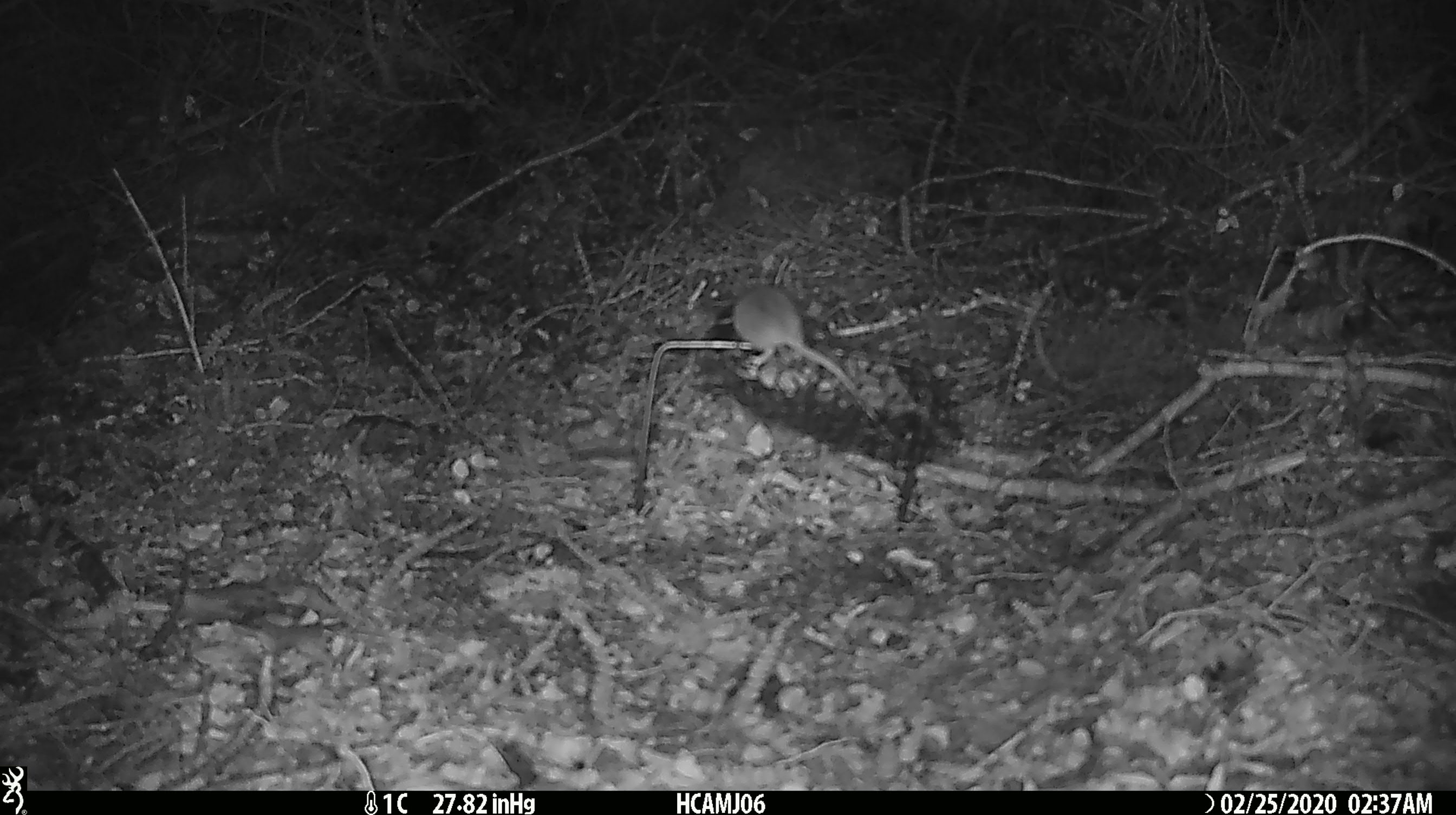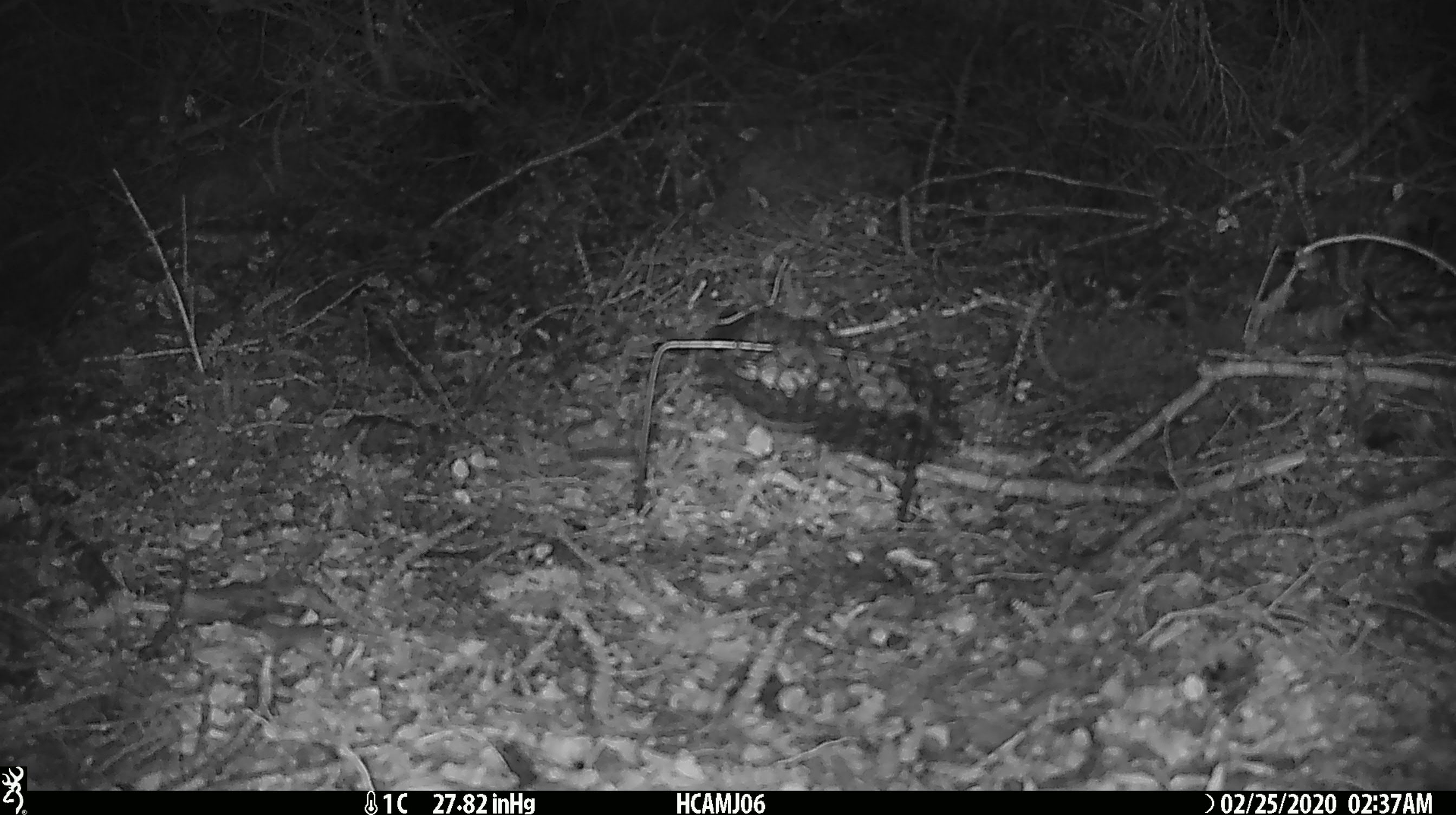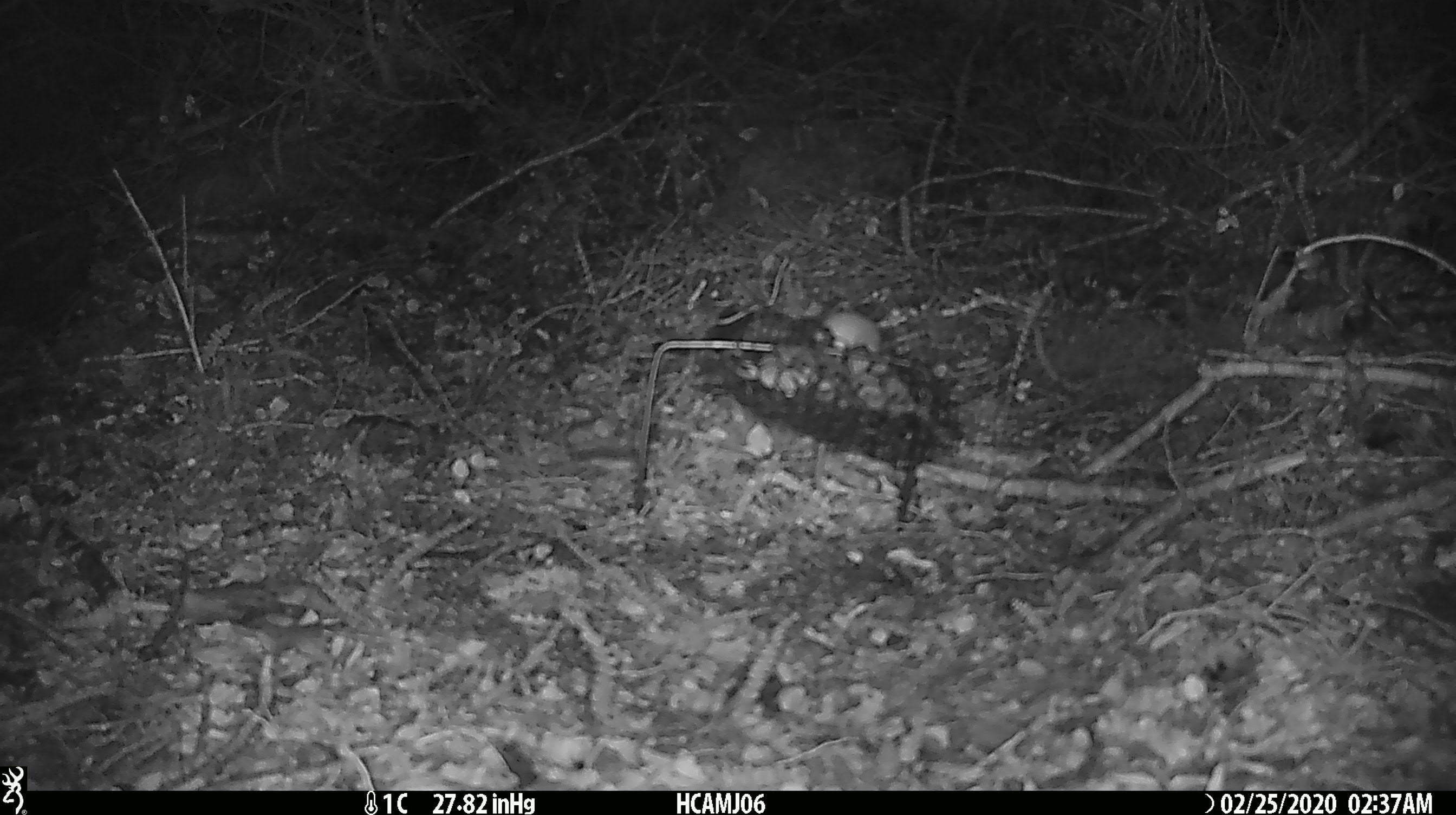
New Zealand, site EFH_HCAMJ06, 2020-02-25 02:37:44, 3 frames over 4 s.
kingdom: Animalia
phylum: Chordata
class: Mammalia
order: Rodentia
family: Muridae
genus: Mus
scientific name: Mus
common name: mouse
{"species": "mouse (Mus)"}